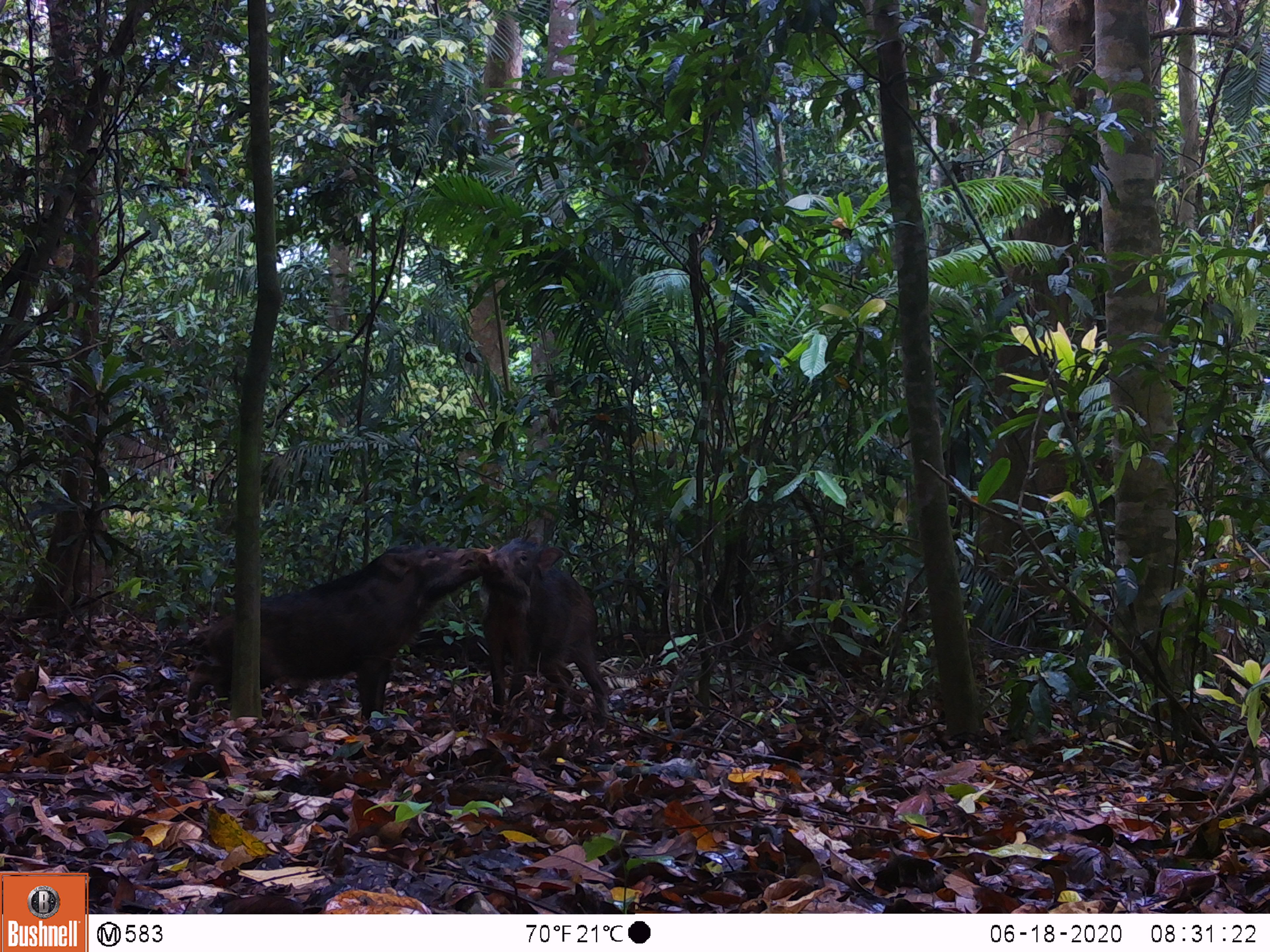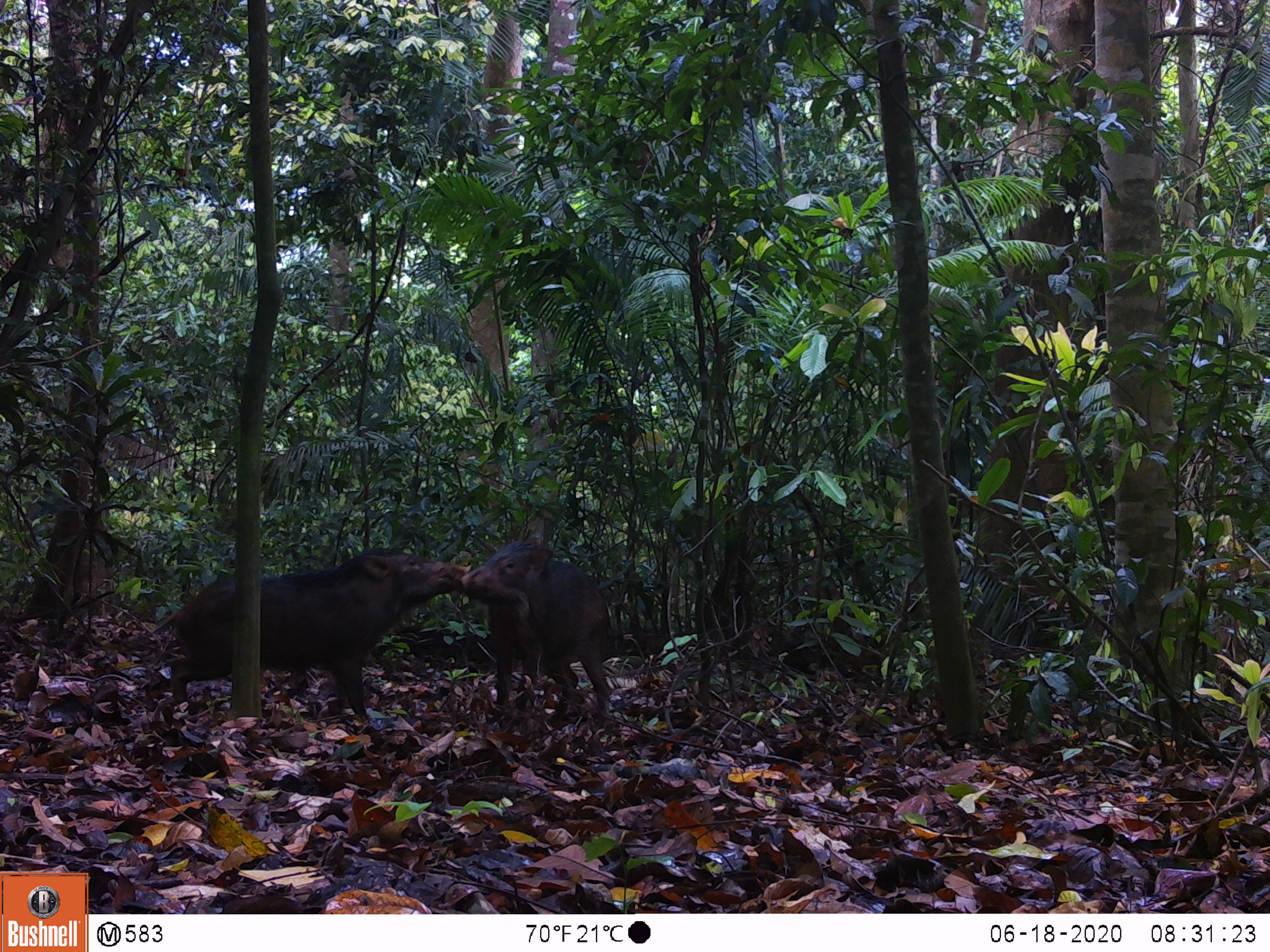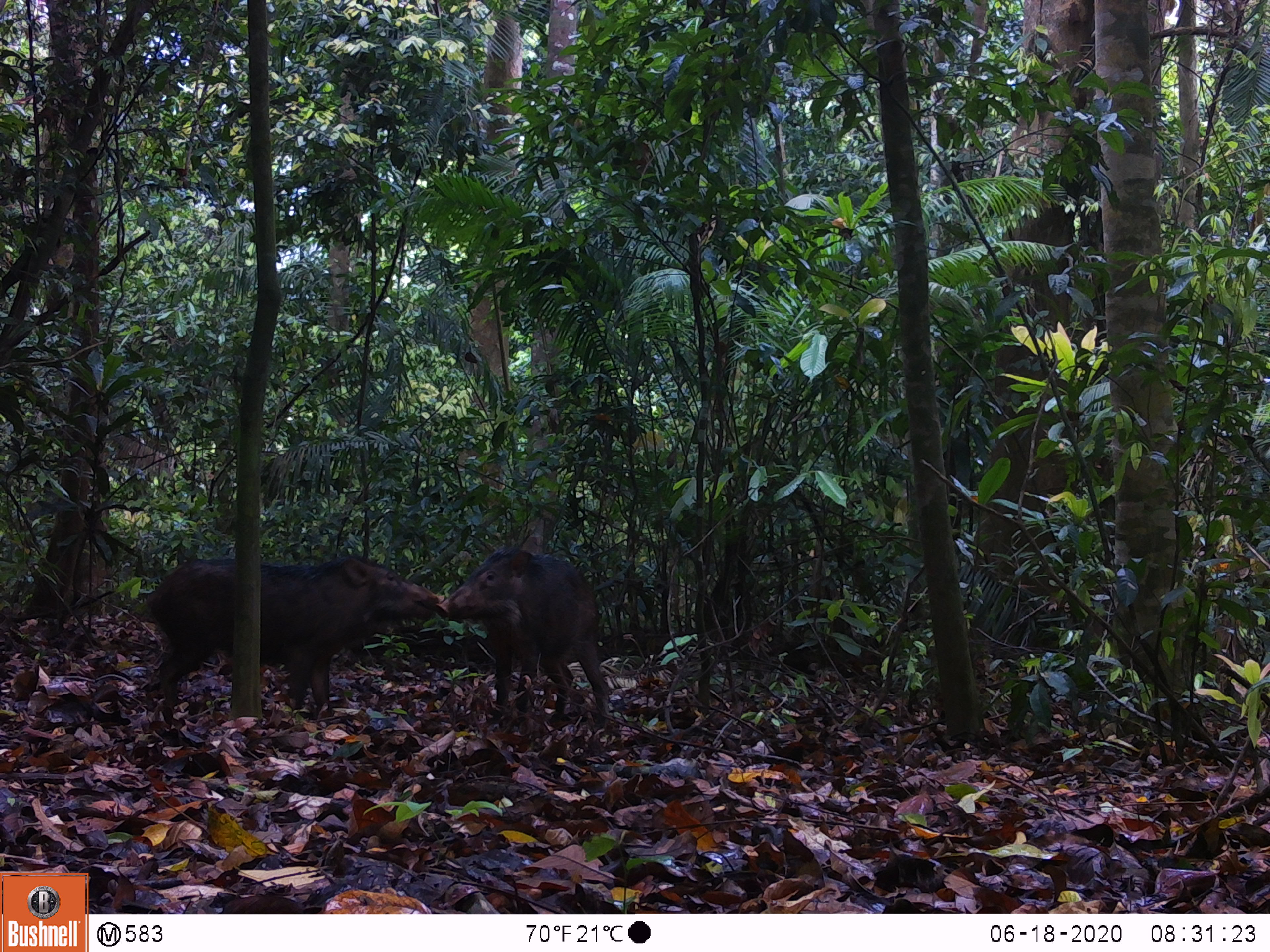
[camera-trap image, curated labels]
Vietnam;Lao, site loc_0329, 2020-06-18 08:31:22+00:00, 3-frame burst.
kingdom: Animalia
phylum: Chordata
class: Mammalia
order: Artiodactyla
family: Suidae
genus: Sus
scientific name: Sus scrofa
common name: eurasian wild pig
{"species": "eurasian wild pig (Sus scrofa)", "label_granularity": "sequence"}